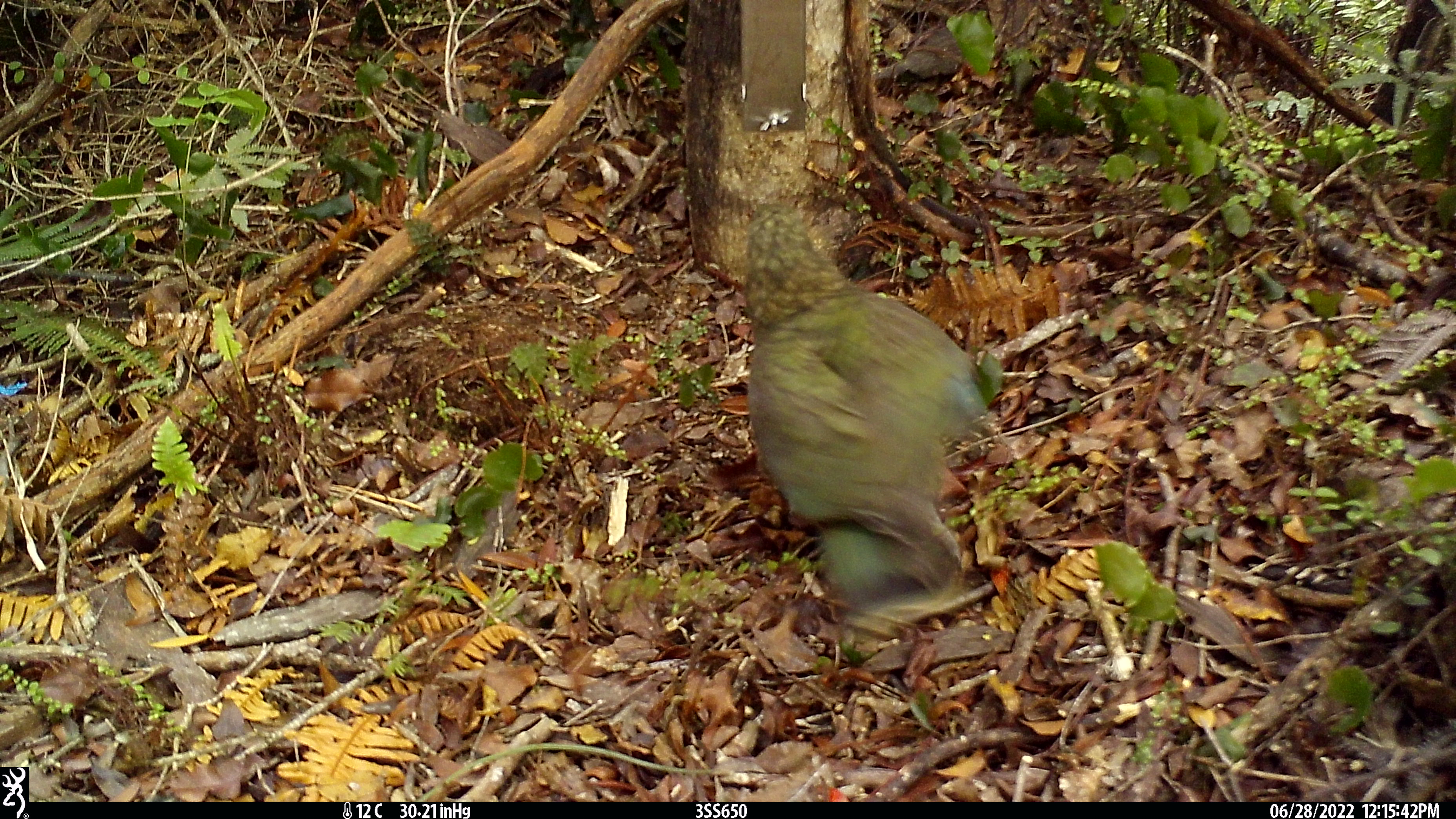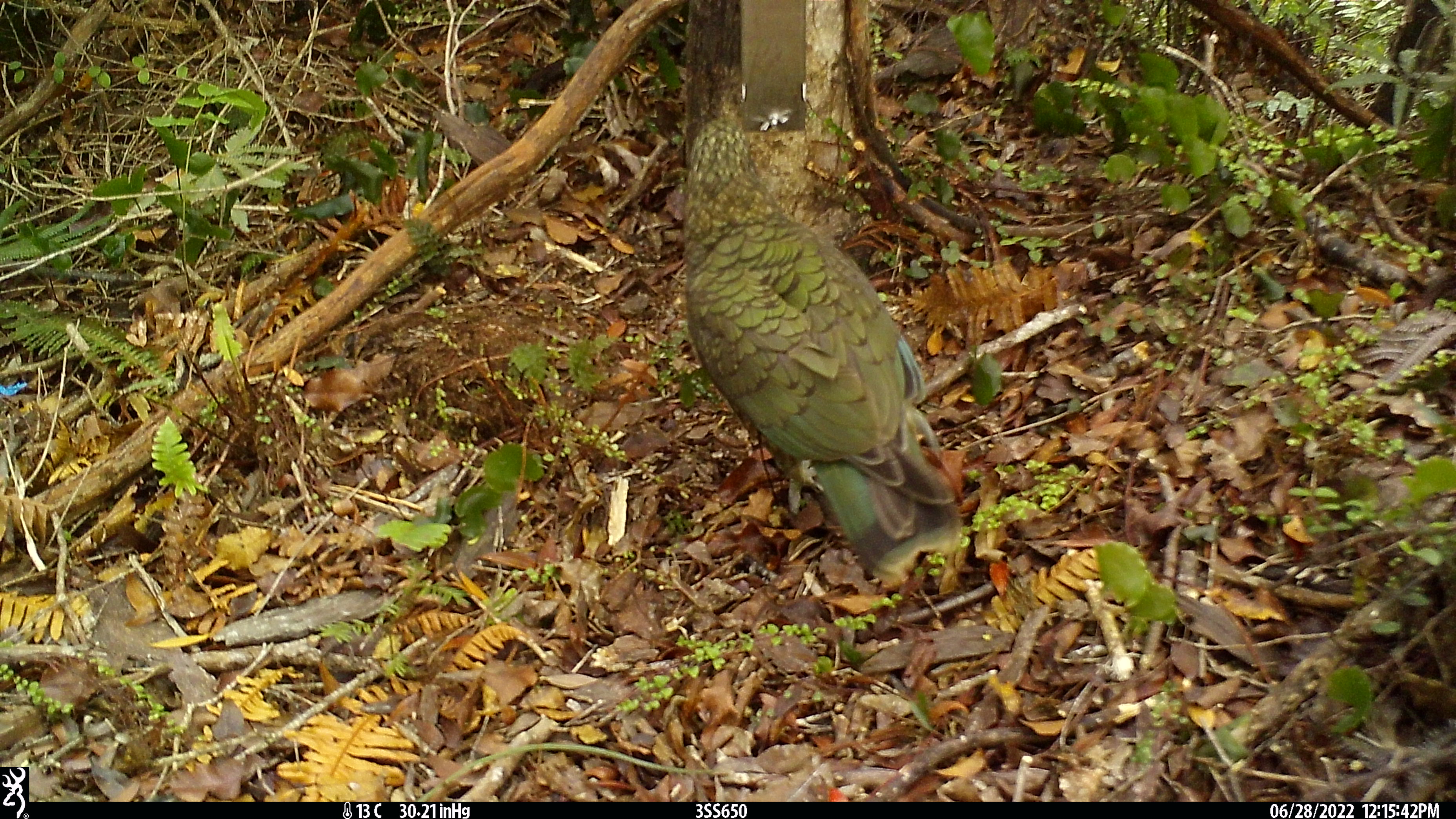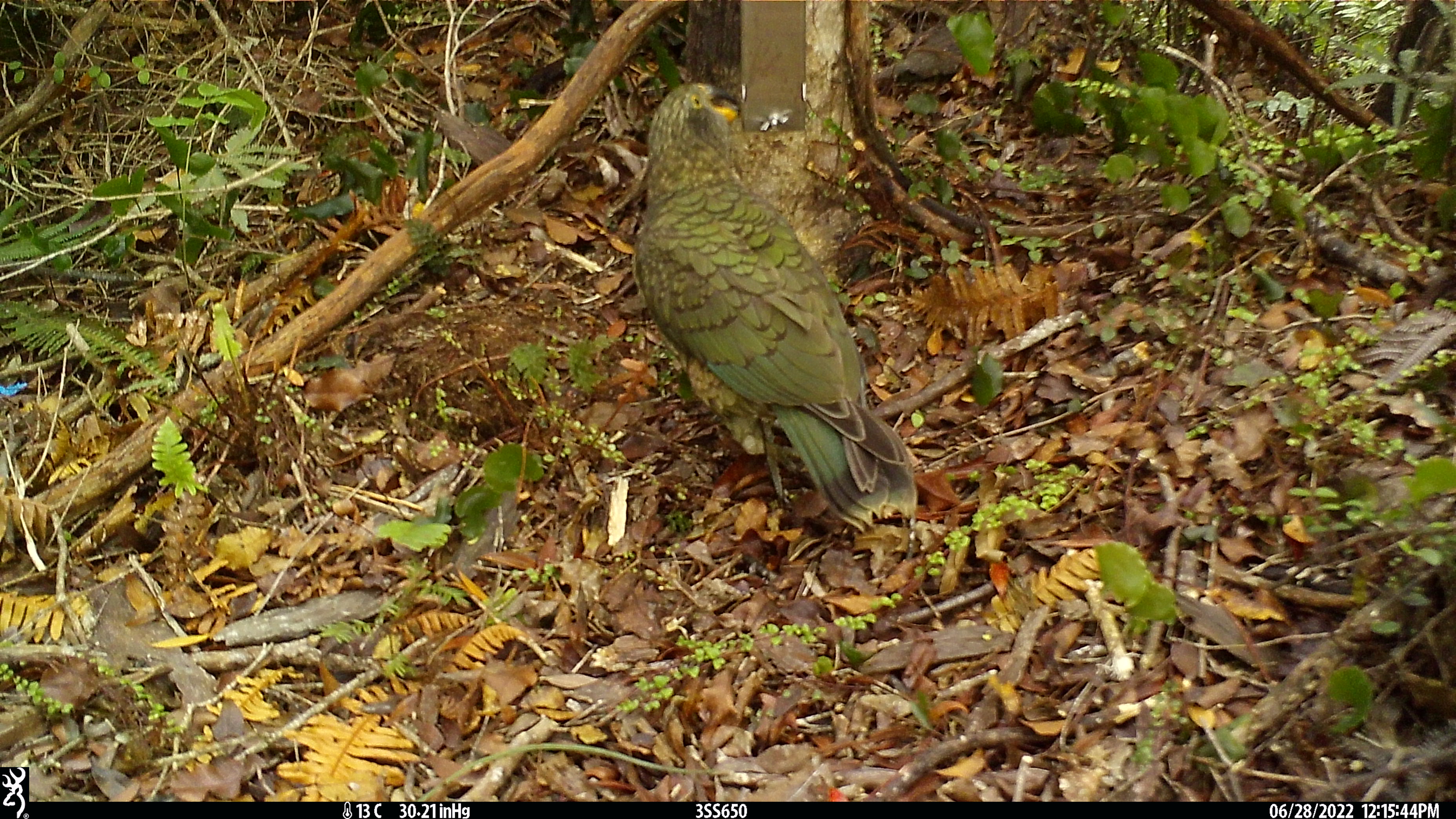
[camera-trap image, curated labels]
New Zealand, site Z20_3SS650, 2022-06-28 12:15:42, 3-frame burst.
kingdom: Animalia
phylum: Chordata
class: Aves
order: Psittaciformes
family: Strigopidae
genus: Nestor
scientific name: Nestor notabilis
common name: kea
Kea (Nestor notabilis).